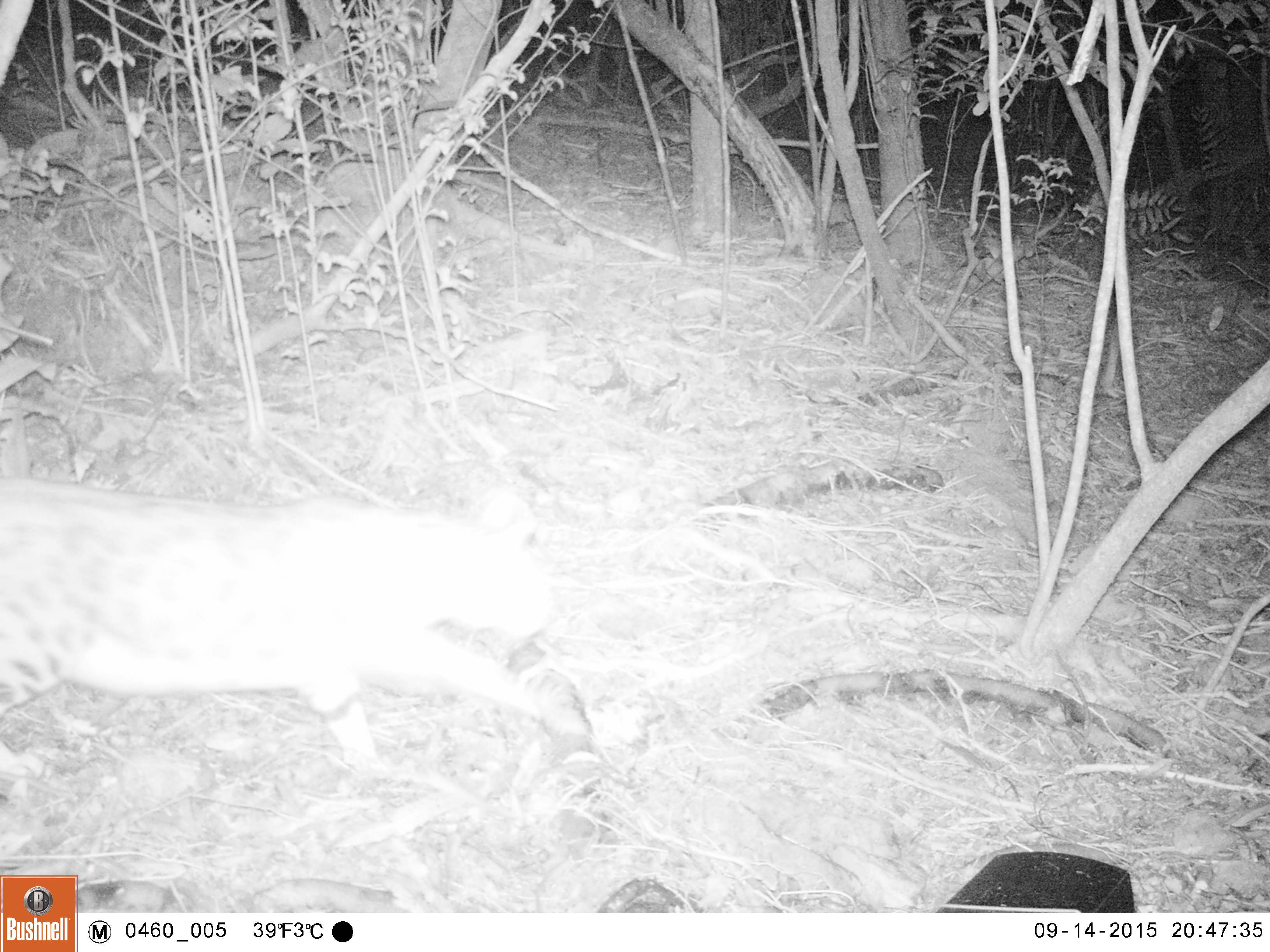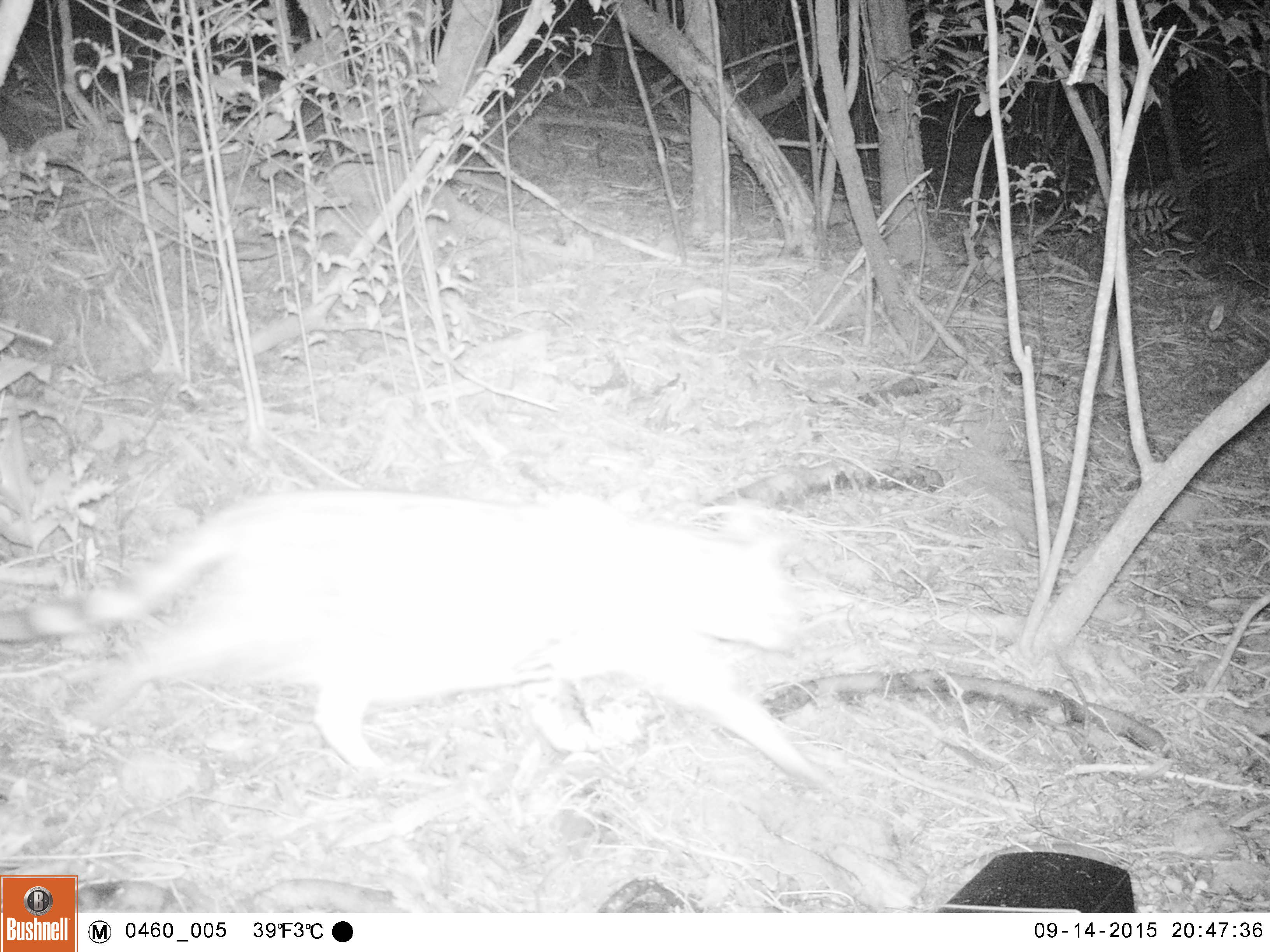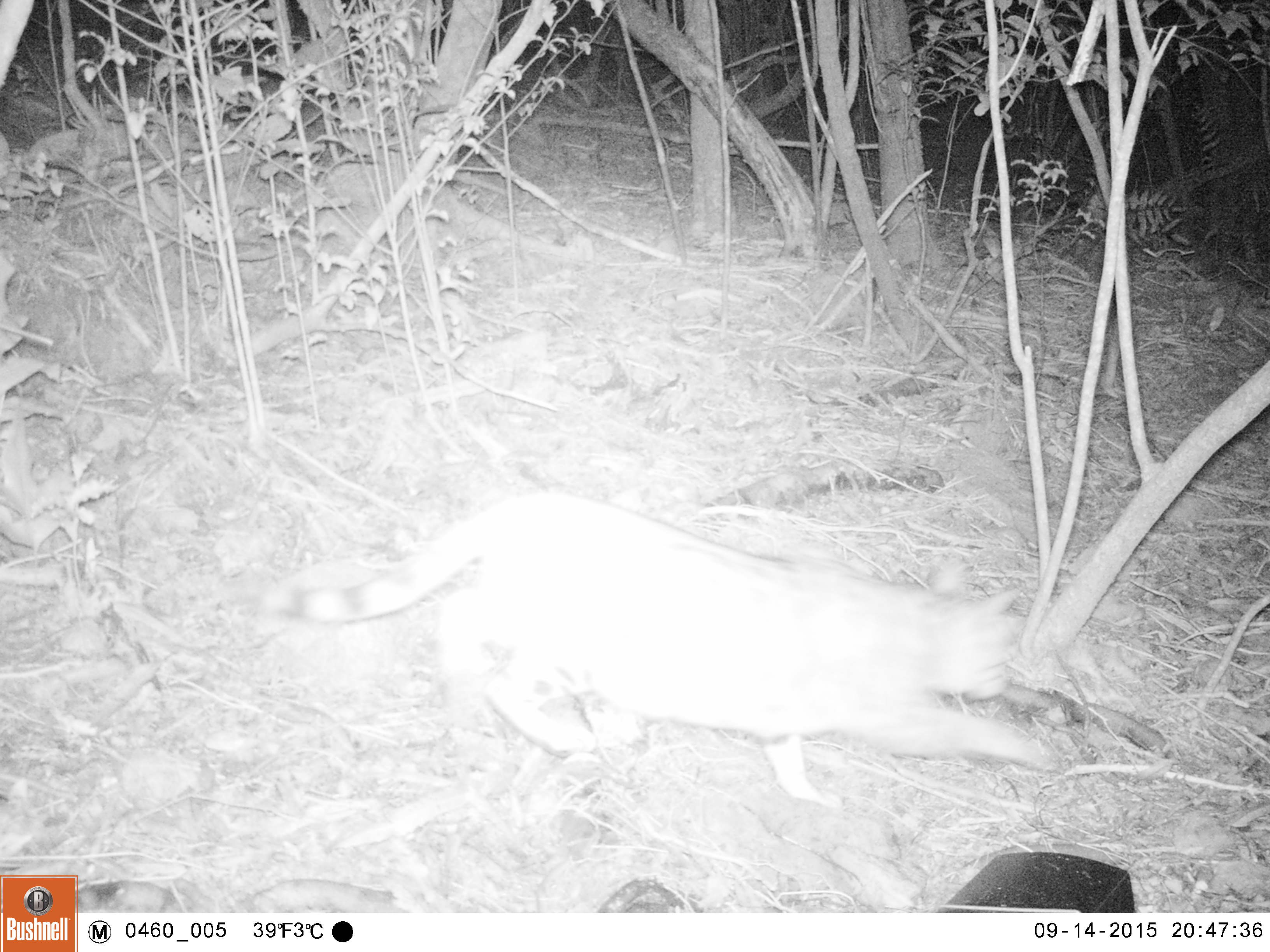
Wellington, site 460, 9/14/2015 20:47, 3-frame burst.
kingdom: Animalia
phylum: Chordata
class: Mammalia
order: Carnivora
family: Felidae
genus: Felis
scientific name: Felis catus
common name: cat